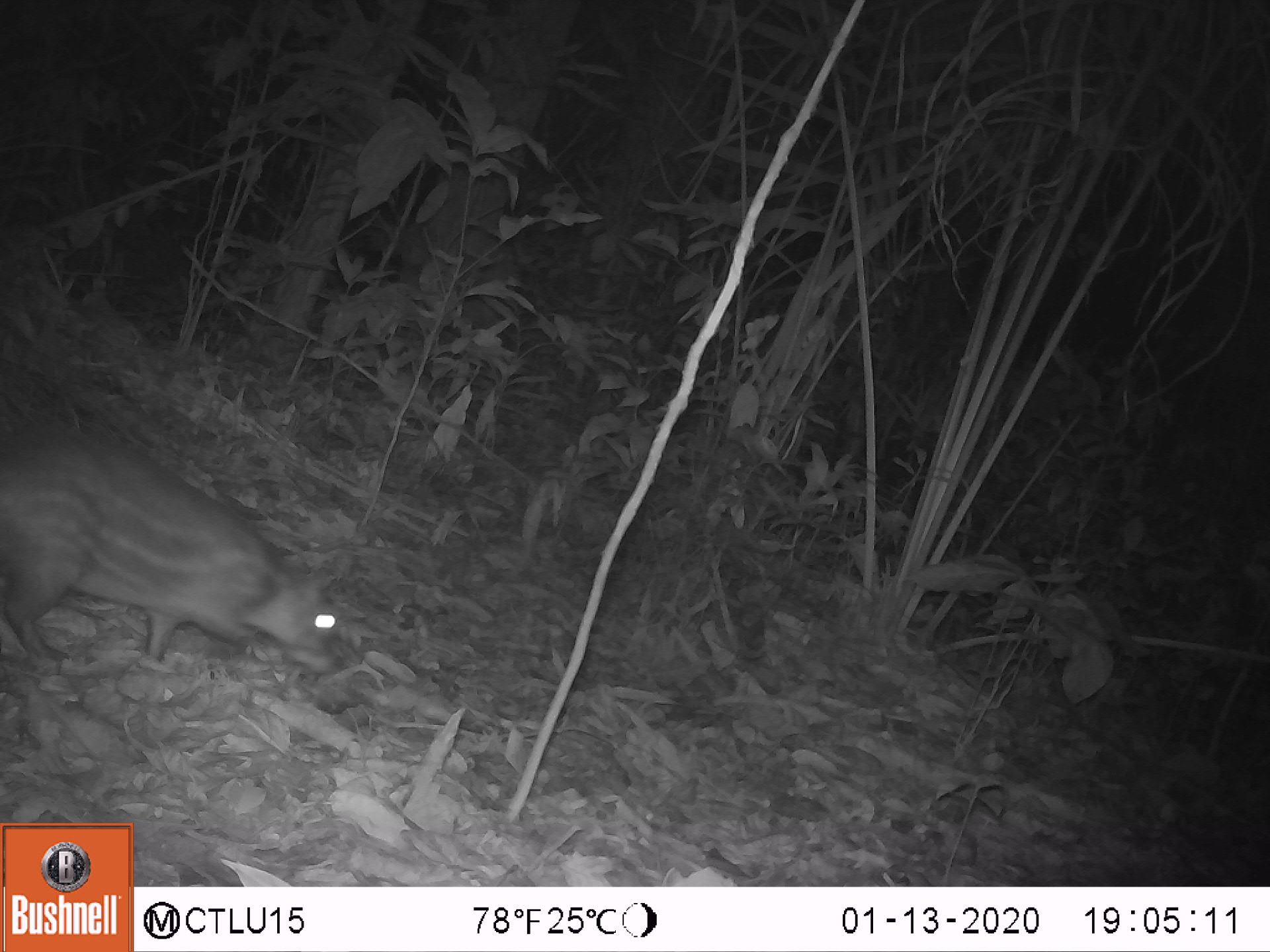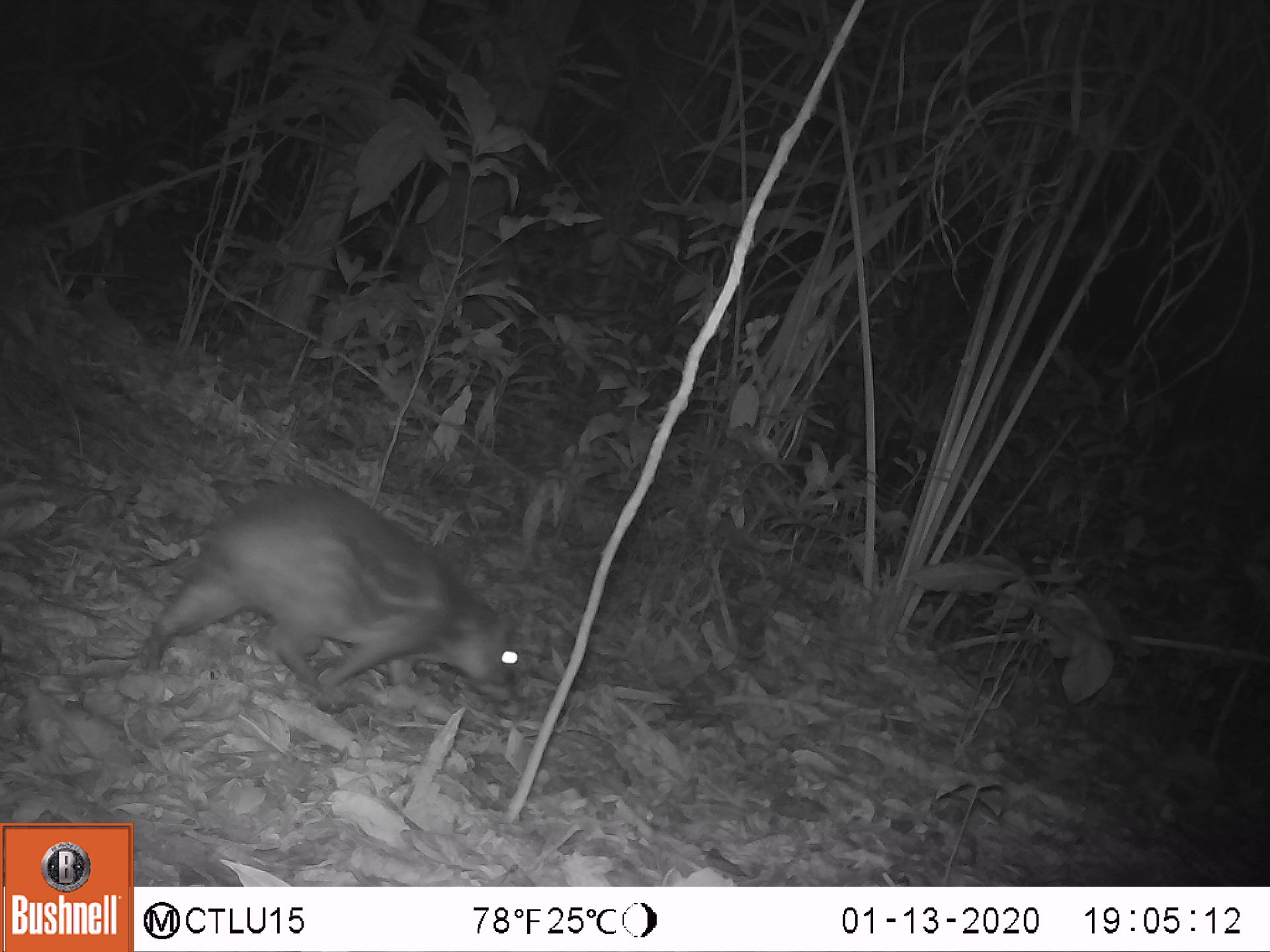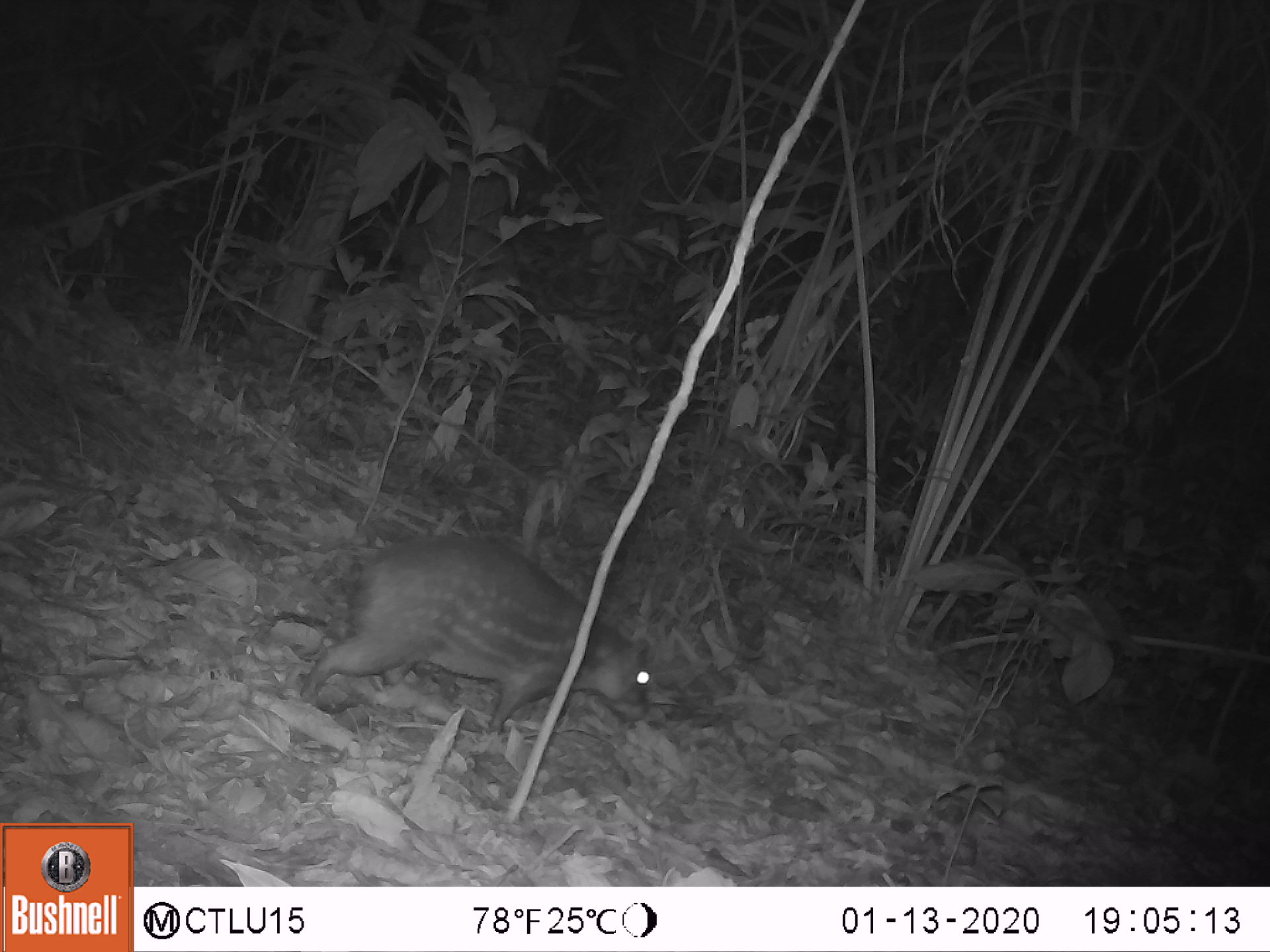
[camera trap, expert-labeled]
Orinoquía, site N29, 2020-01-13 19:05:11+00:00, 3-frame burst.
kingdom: Animalia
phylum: Chordata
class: Mammalia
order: Rodentia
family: Cuniculidae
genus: Cuniculus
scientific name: Cuniculus paca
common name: spotted paca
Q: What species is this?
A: Spotted paca (Cuniculus paca).